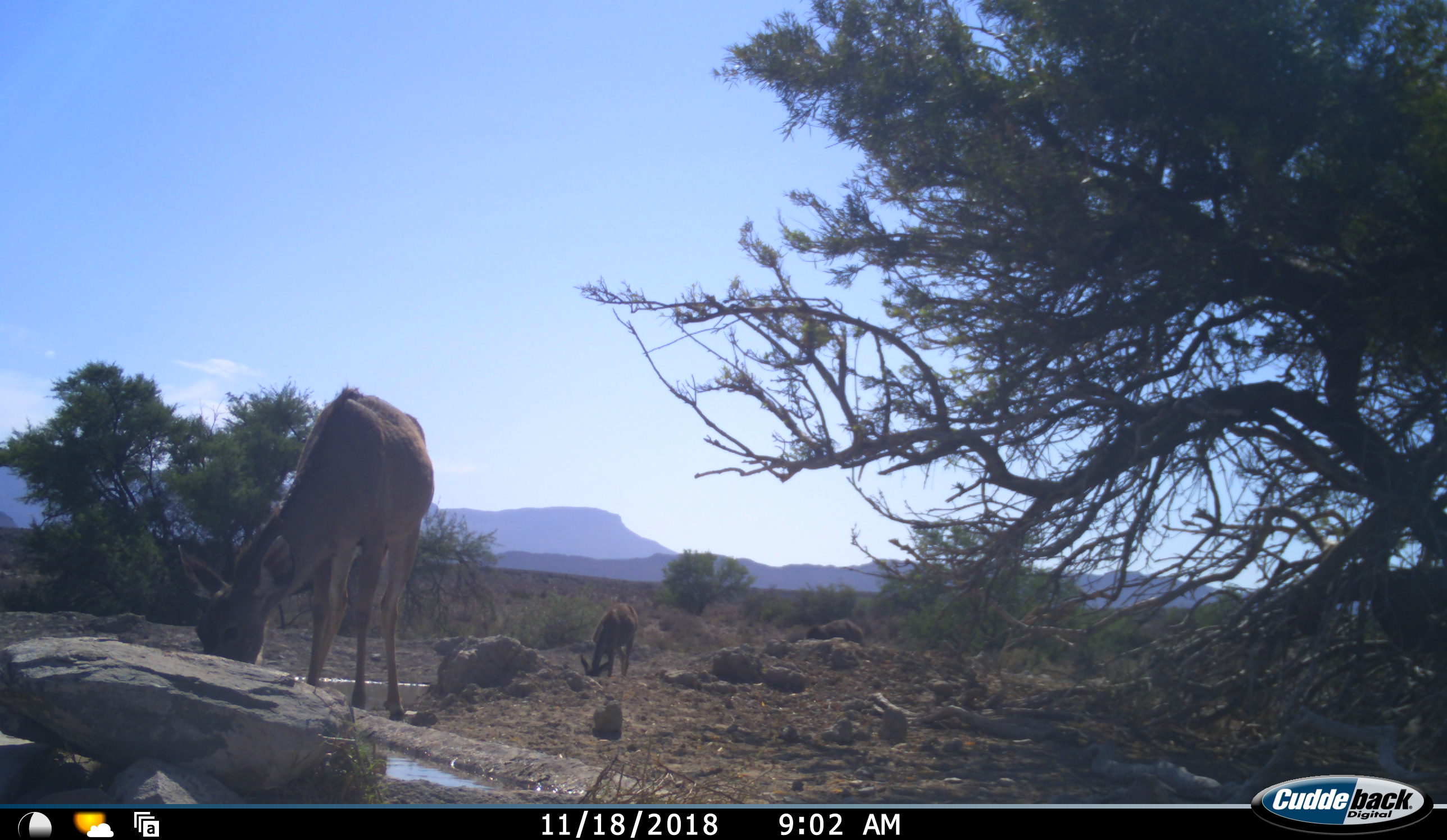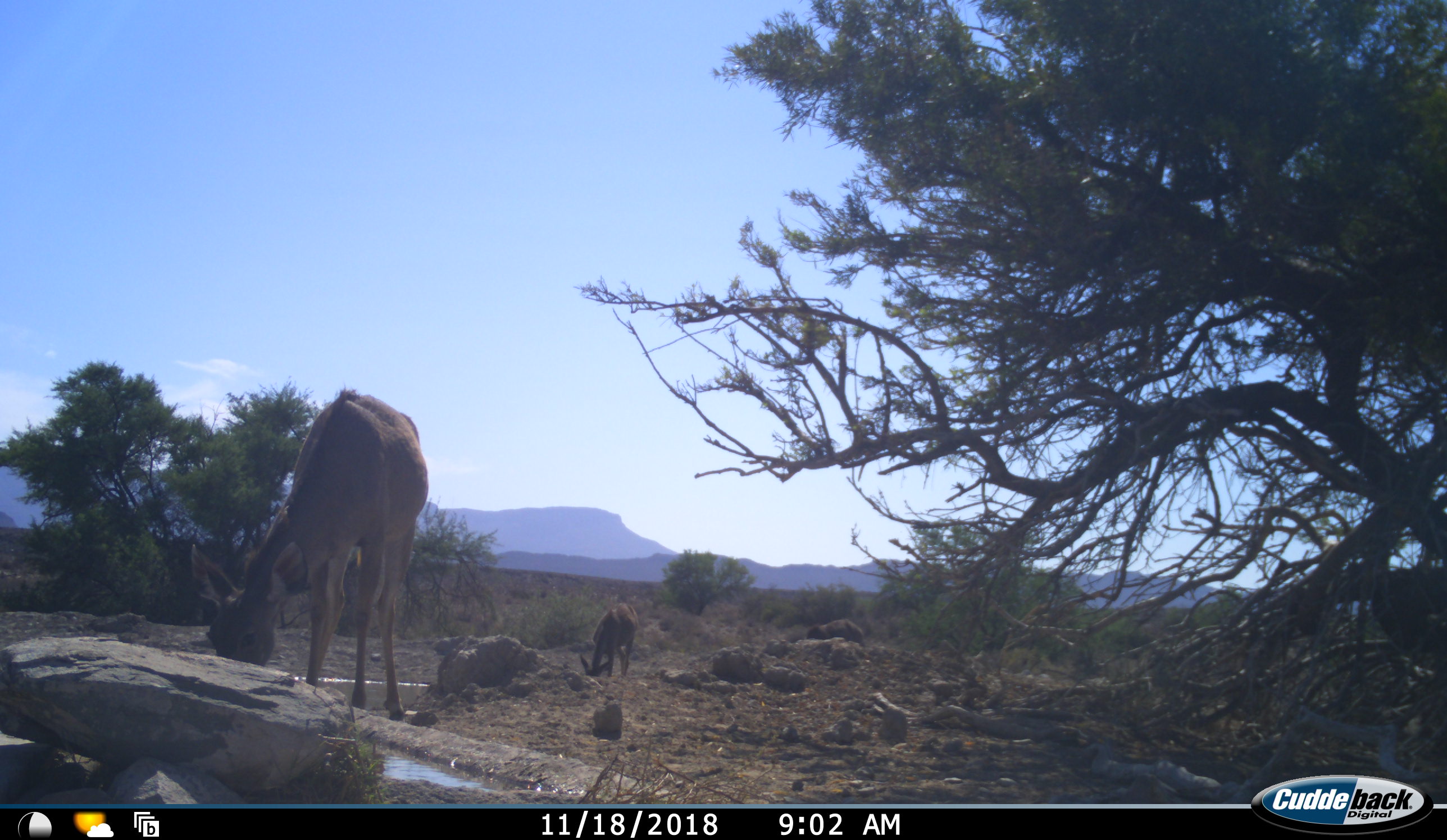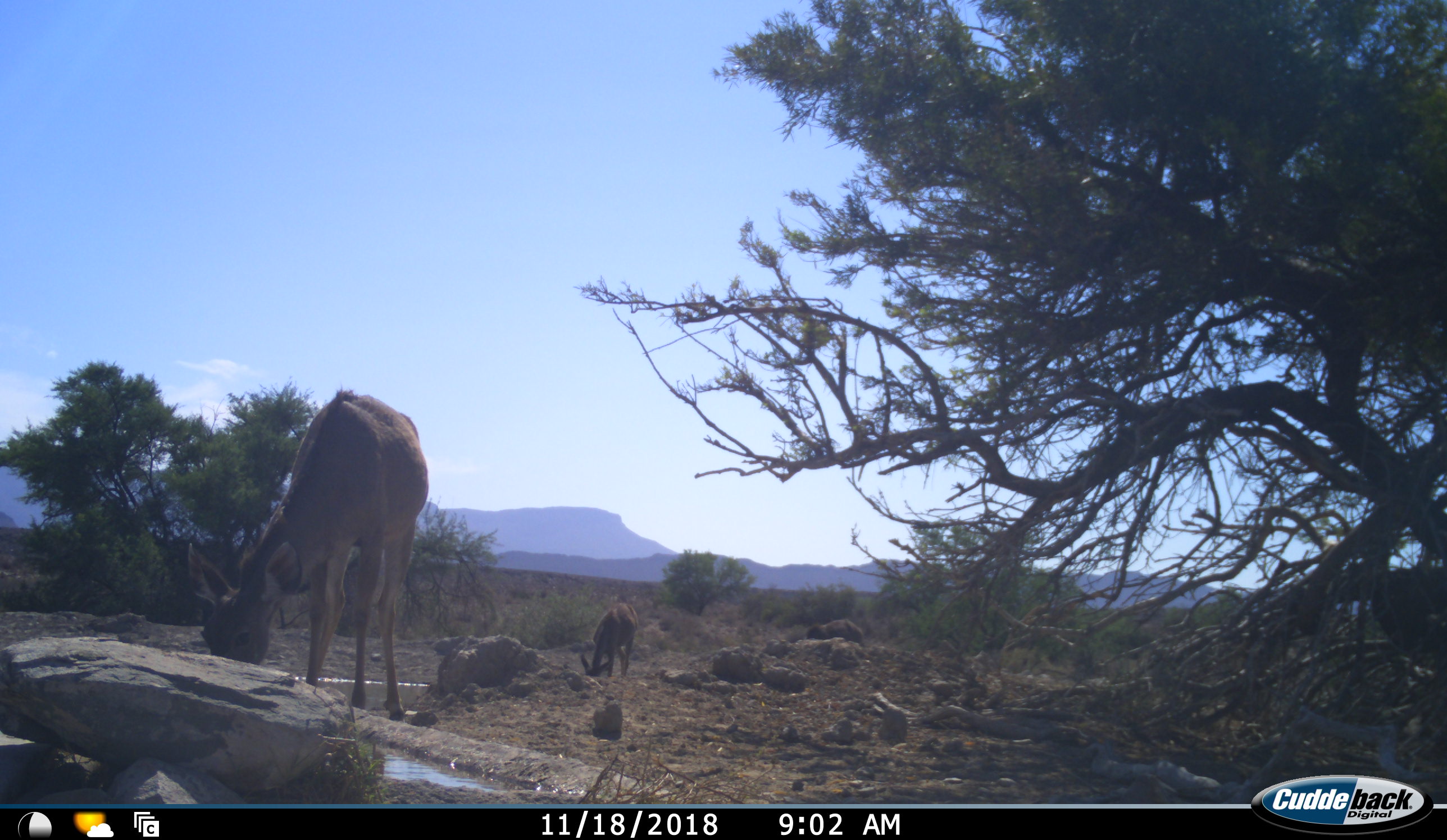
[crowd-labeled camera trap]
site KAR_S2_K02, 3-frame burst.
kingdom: Animalia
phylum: Chordata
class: Mammalia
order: Artiodactyla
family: Bovidae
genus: Tragelaphus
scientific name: Tragelaphus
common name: kudu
Kudu (Tragelaphus), count 2. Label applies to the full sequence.